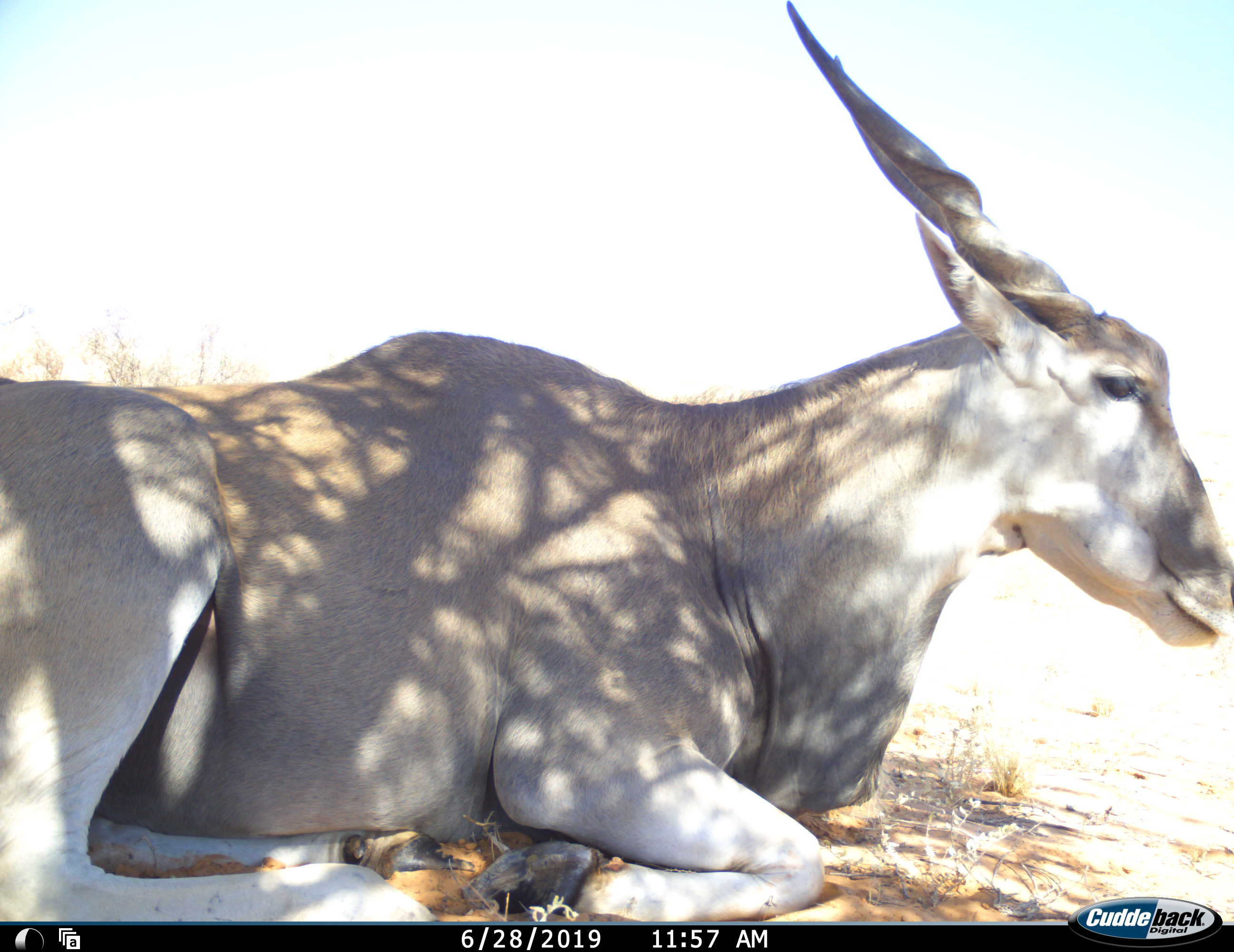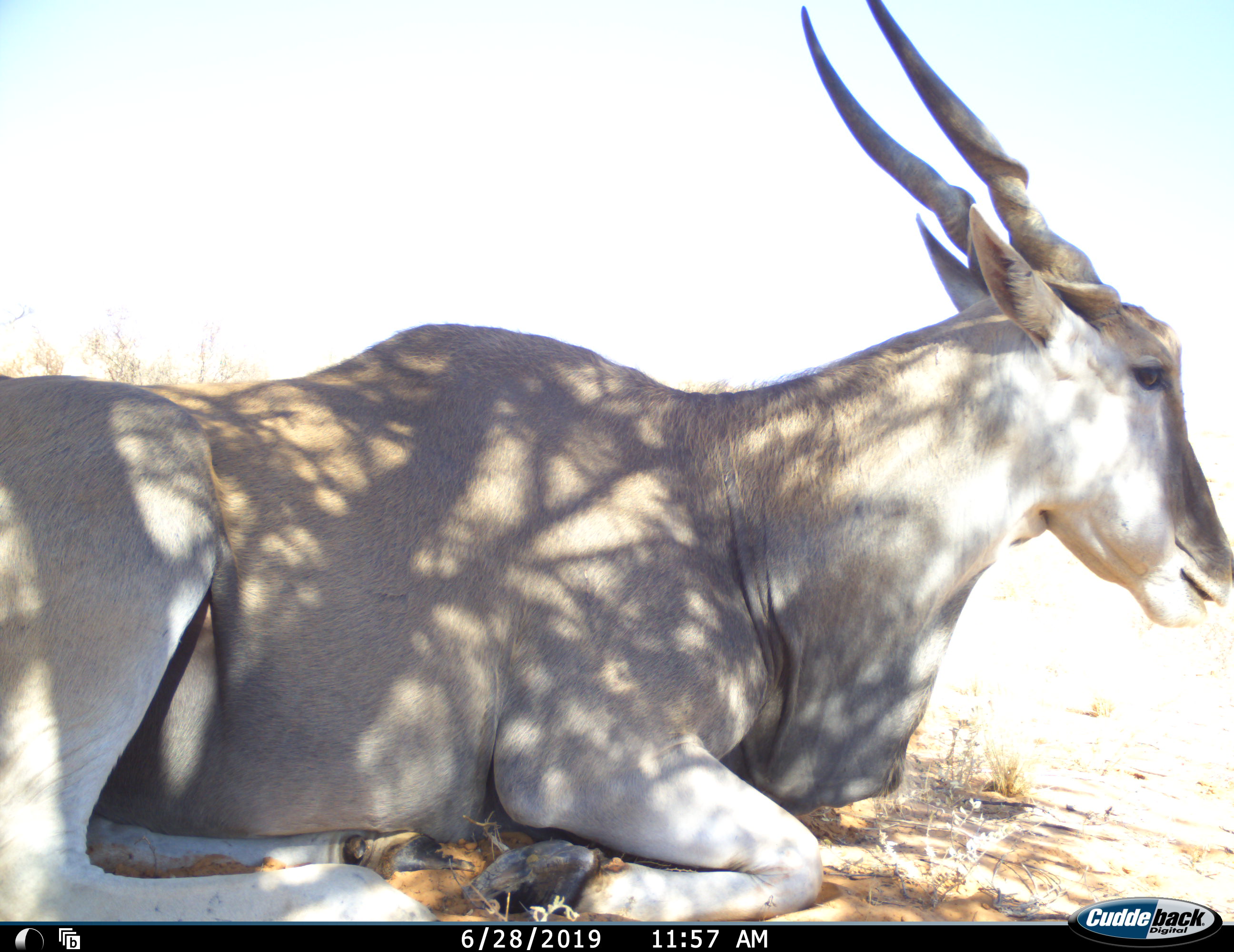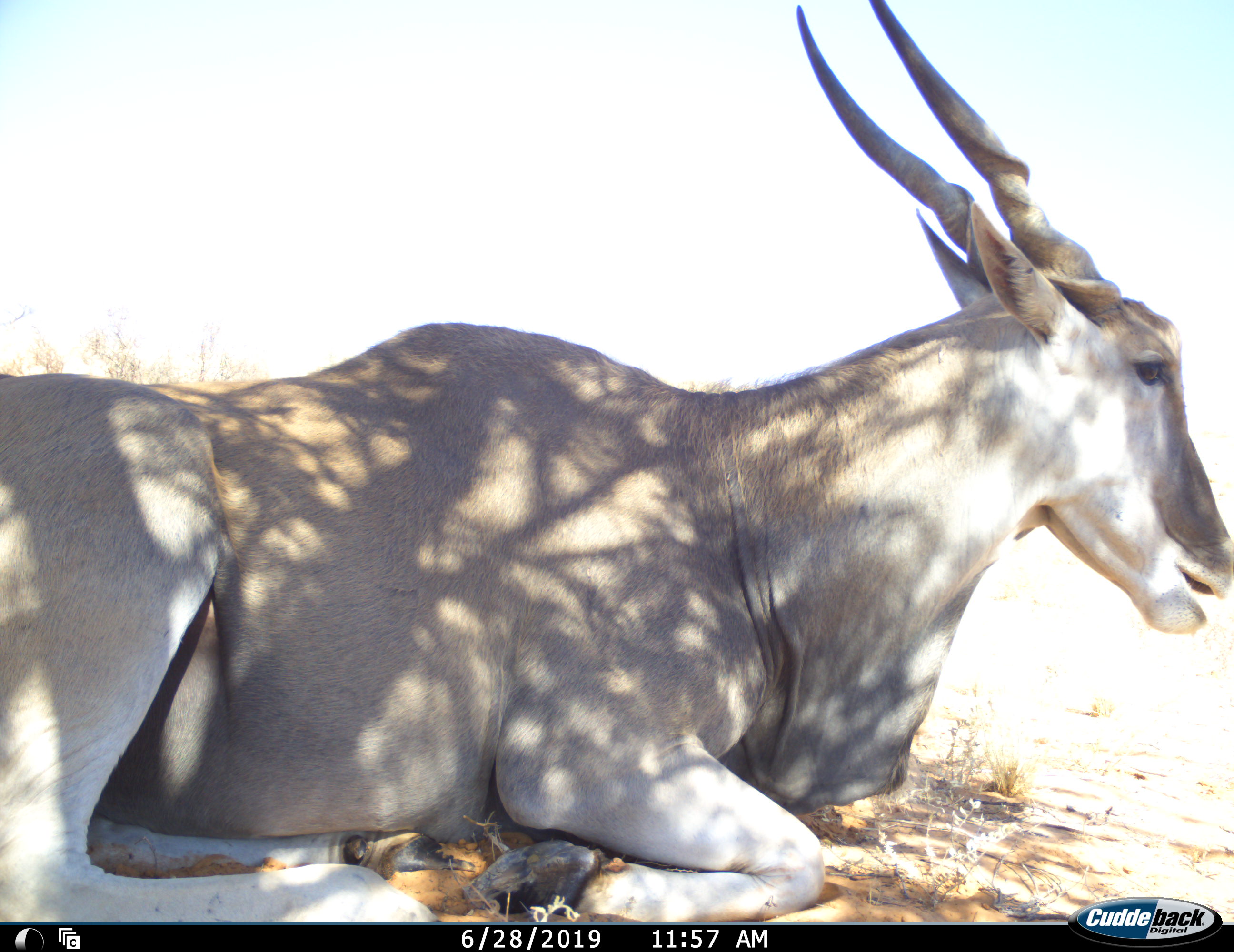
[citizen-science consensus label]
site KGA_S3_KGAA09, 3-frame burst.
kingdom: Animalia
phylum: Chordata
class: Mammalia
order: Artiodactyla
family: Bovidae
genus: Tragelaphus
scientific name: Tragelaphus oryx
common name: eland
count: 1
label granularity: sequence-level